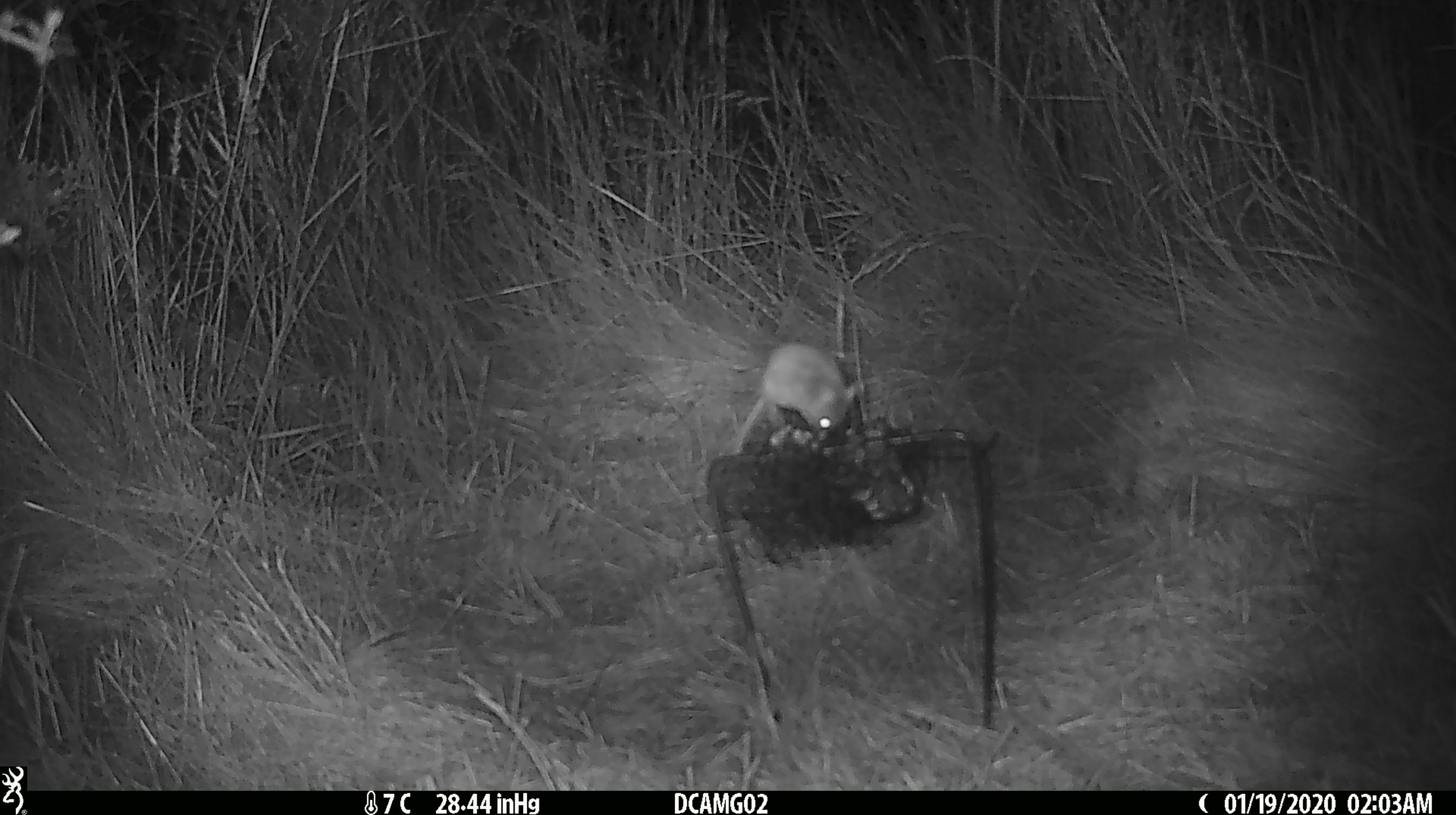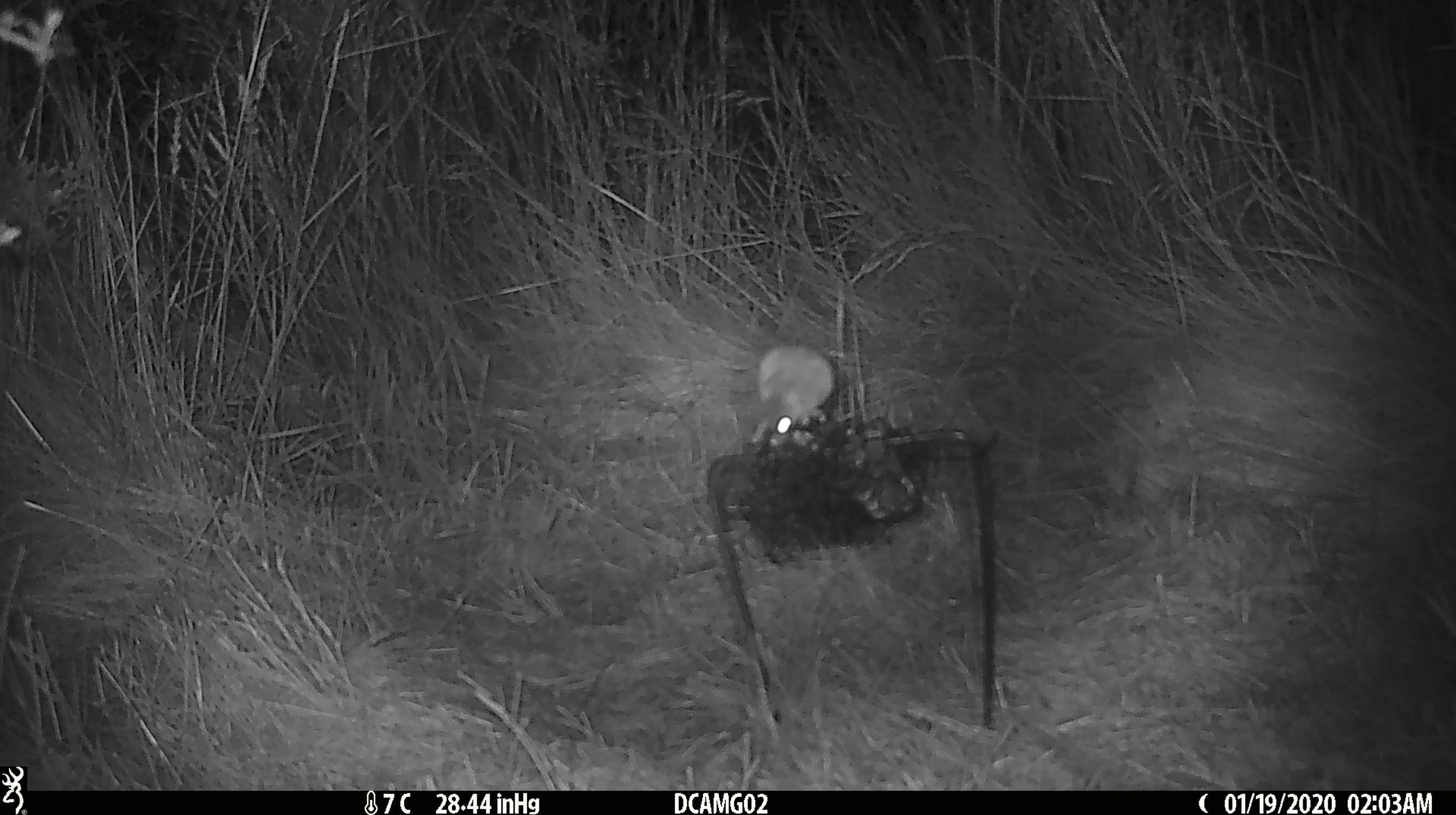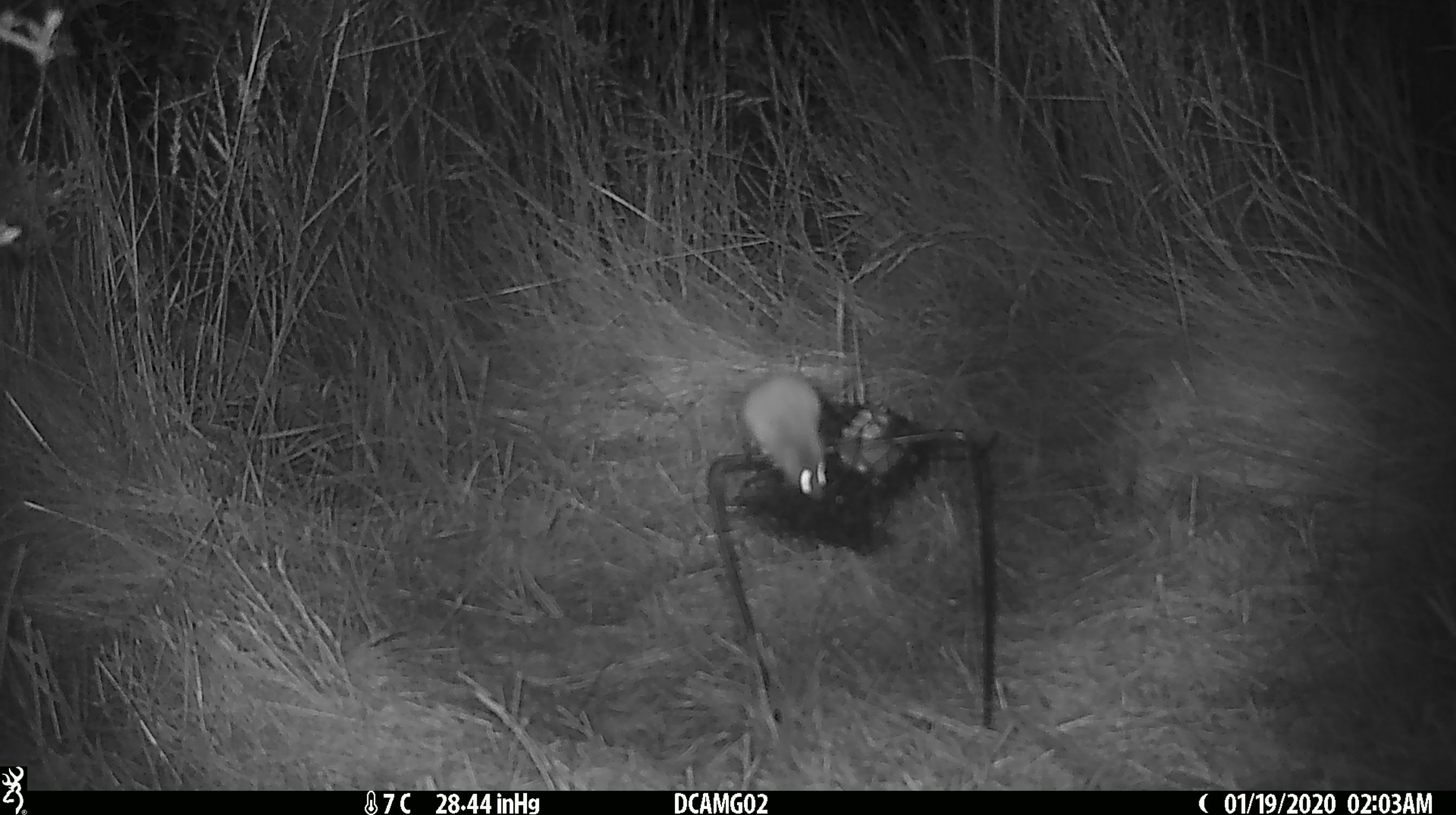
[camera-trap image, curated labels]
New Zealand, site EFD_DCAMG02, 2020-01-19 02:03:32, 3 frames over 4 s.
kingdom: Animalia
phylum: Chordata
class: Mammalia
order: Rodentia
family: Muridae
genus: Mus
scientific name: Mus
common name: mouse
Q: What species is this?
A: Mouse (Mus).